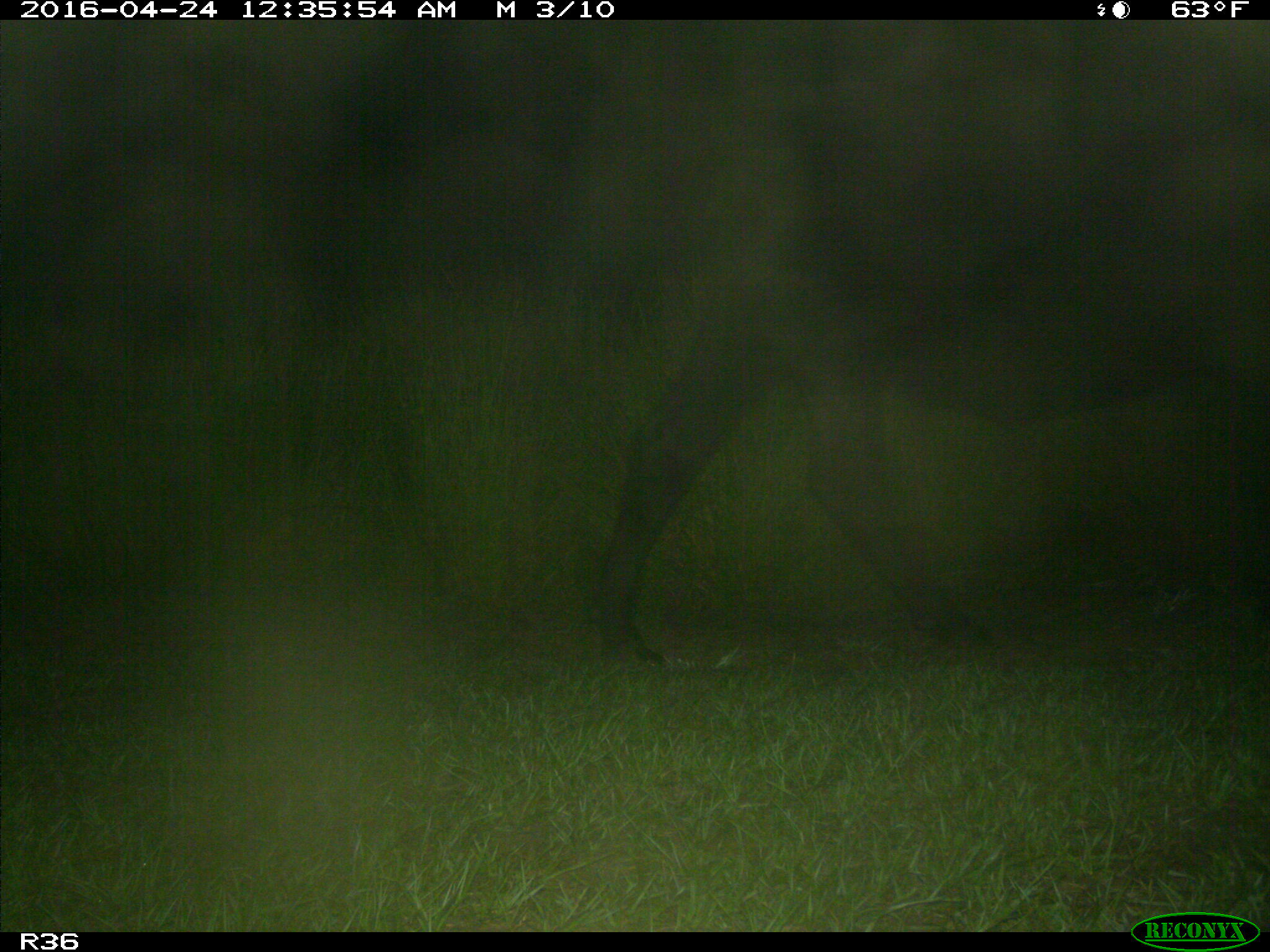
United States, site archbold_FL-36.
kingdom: Animalia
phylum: Chordata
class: Mammalia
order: Artiodactyla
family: Bovidae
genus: Bos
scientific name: Bos taurus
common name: domestic cow